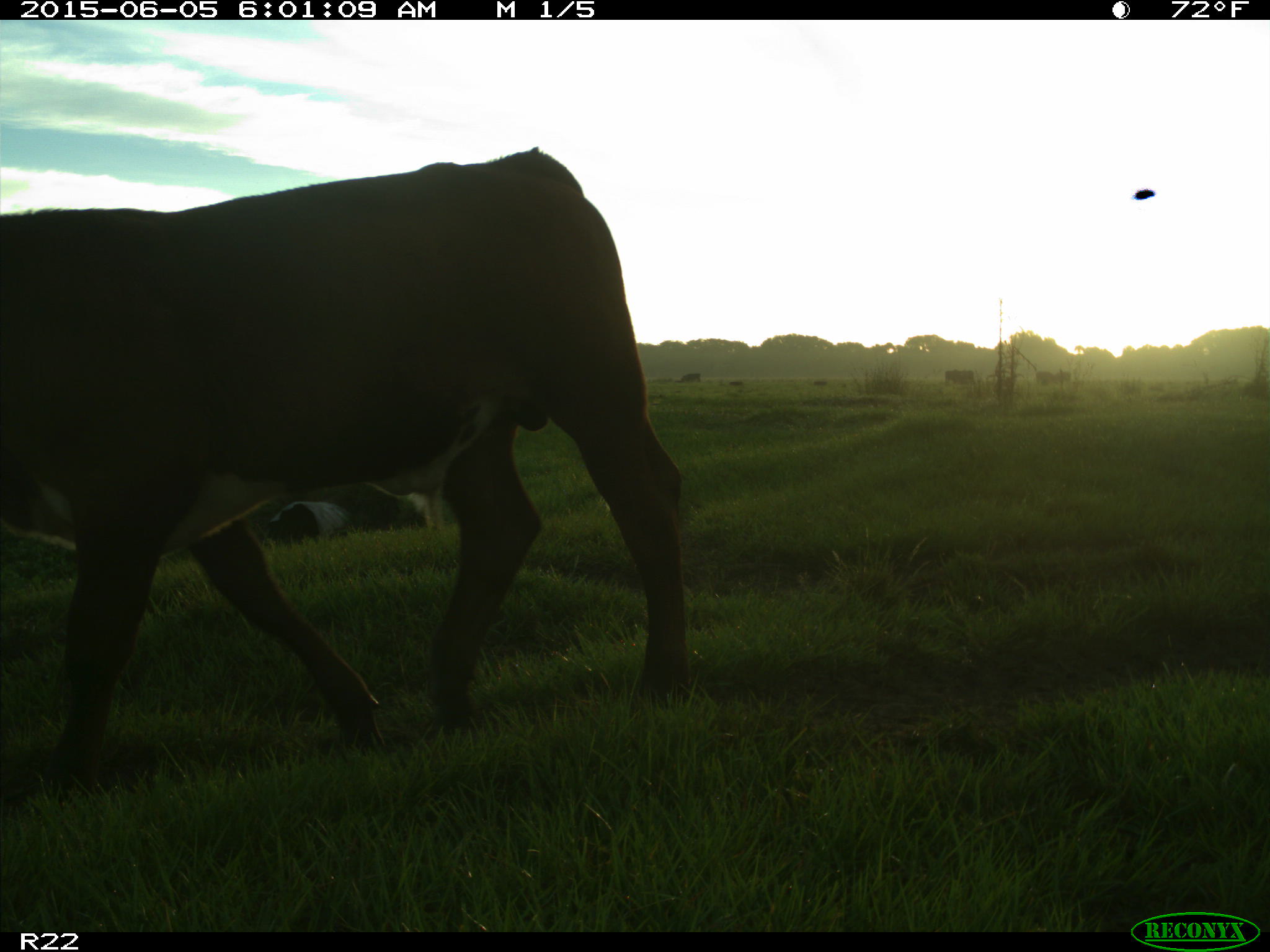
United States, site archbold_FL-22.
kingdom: Animalia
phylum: Chordata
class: Mammalia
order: Artiodactyla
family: Suidae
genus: Sus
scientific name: Sus scrofa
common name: wild boar